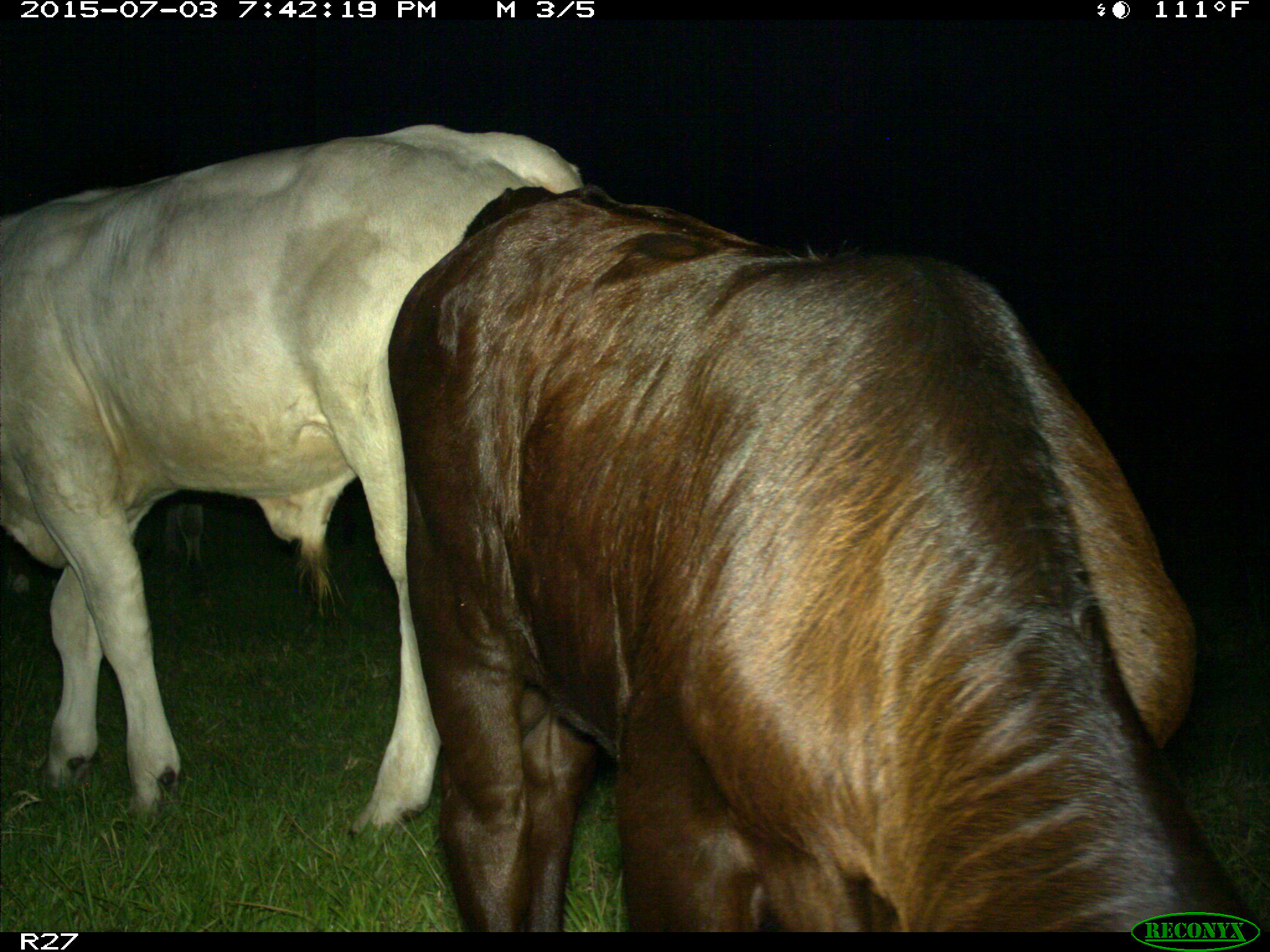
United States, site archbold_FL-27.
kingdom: Animalia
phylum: Chordata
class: Mammalia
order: Artiodactyla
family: Bovidae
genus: Bos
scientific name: Bos taurus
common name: domestic cow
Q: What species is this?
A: Bos taurus (domestic cow).